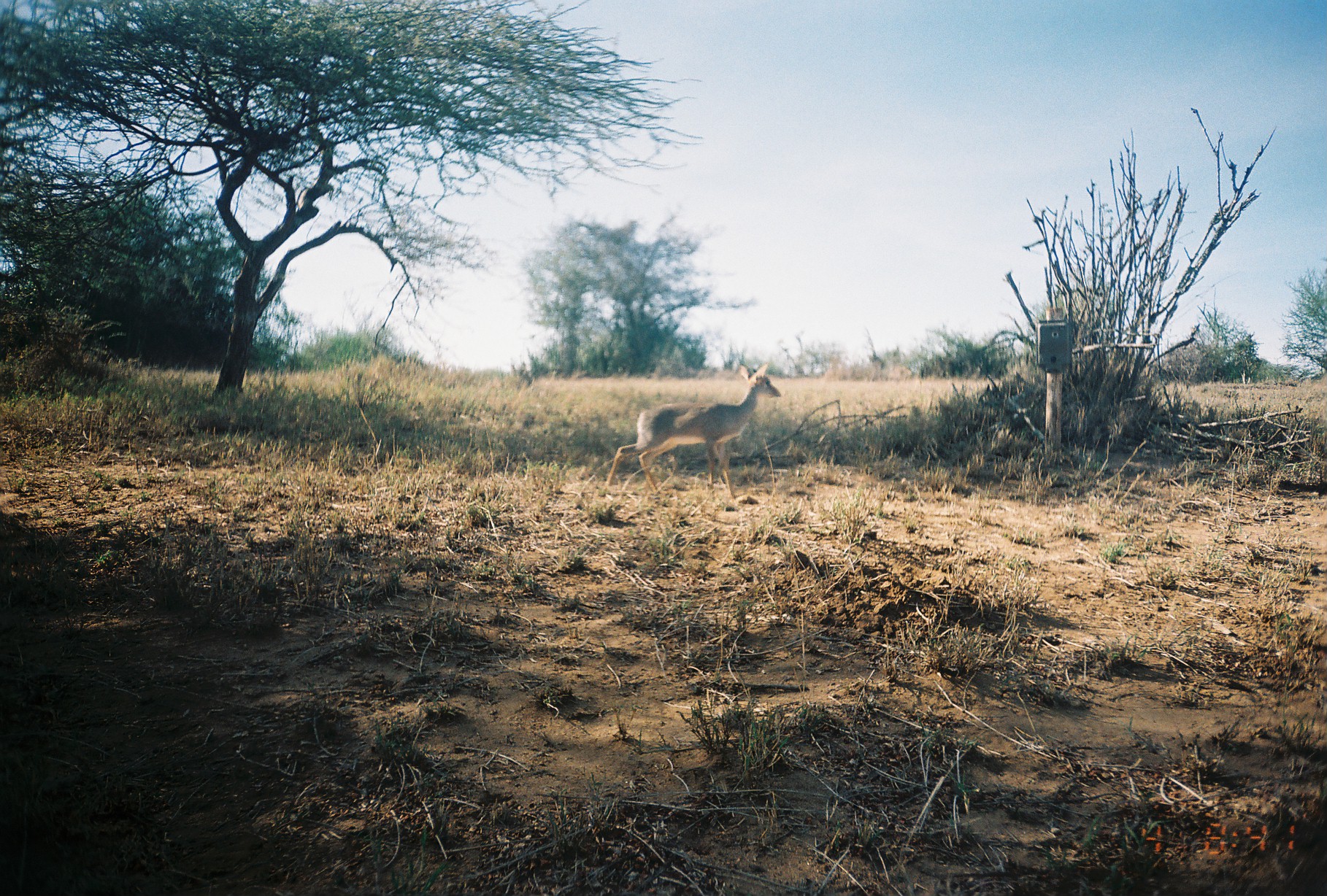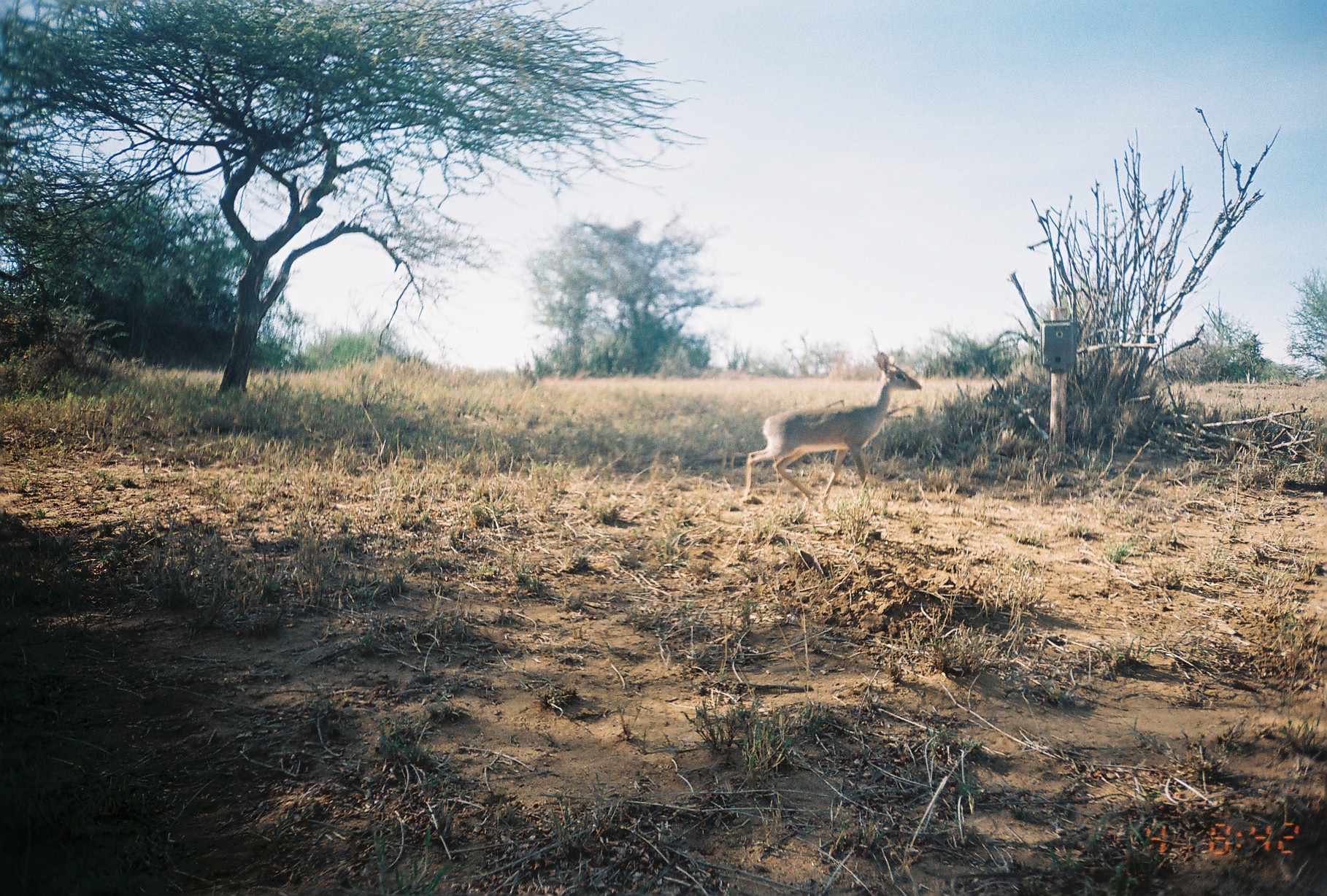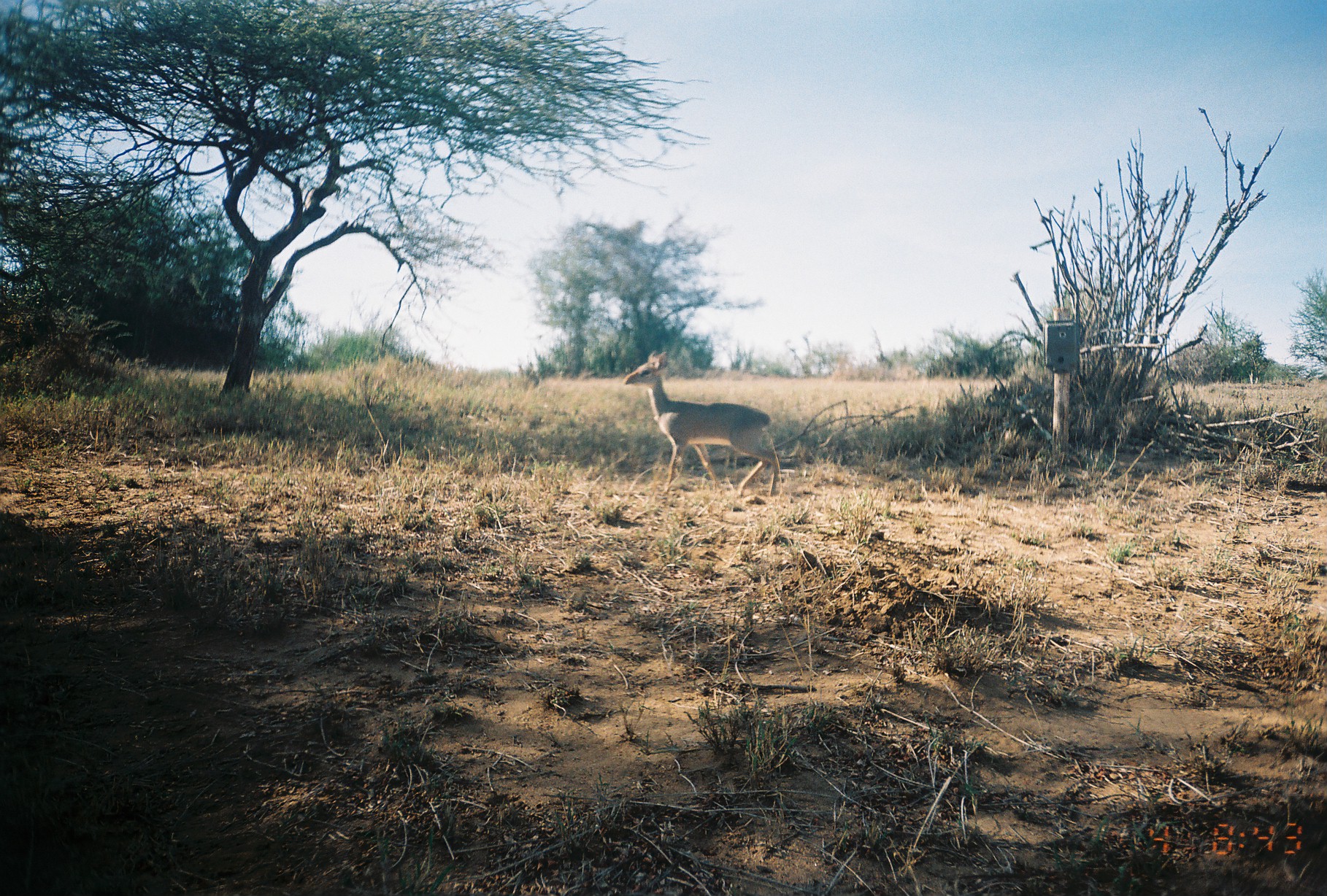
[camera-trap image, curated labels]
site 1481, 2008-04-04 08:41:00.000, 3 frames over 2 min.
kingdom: Animalia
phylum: Chordata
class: Mammalia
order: Artiodactyla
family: Bovidae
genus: Madoqua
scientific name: Madoqua guentheri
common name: günther's dik-dik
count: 1